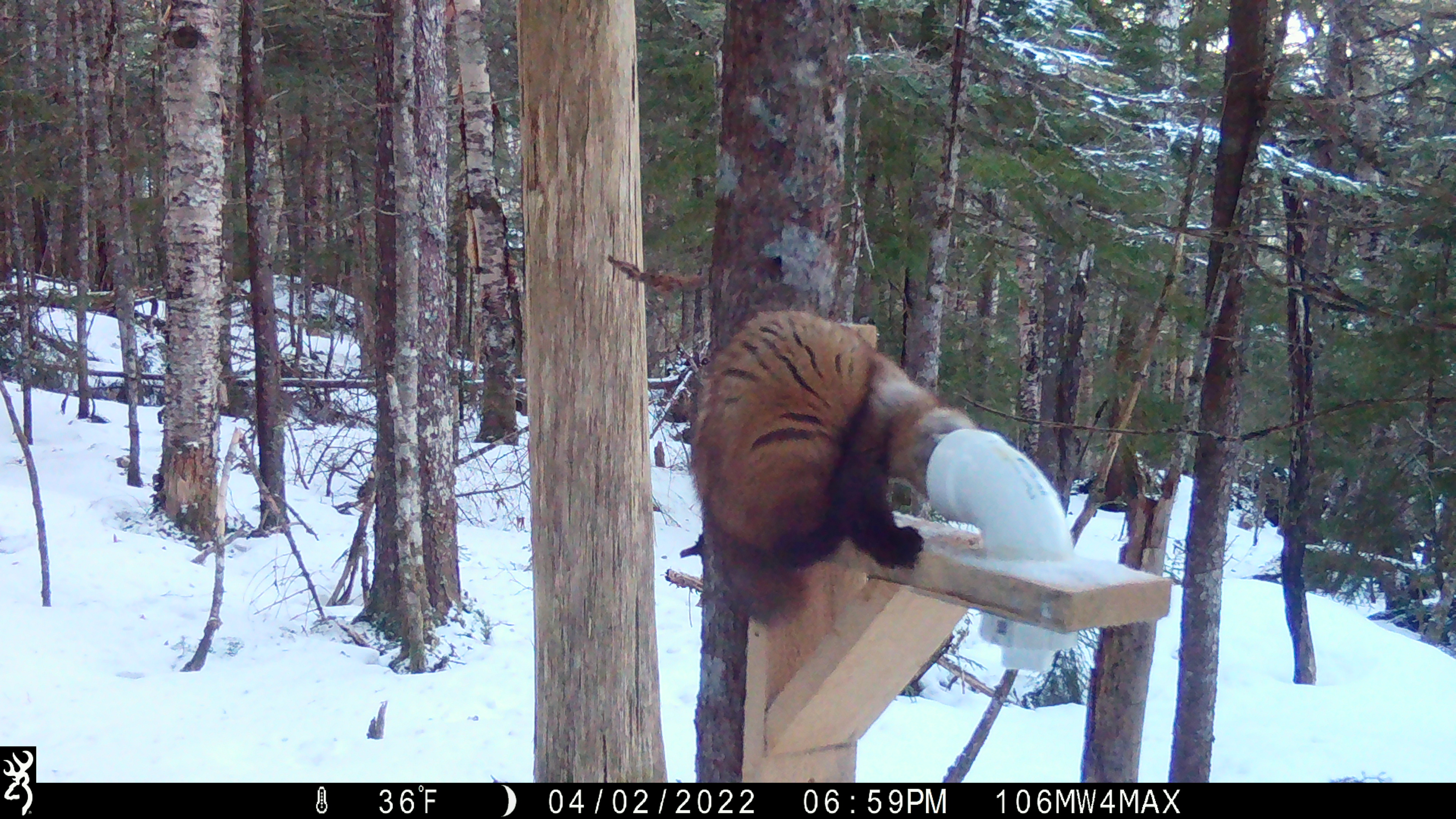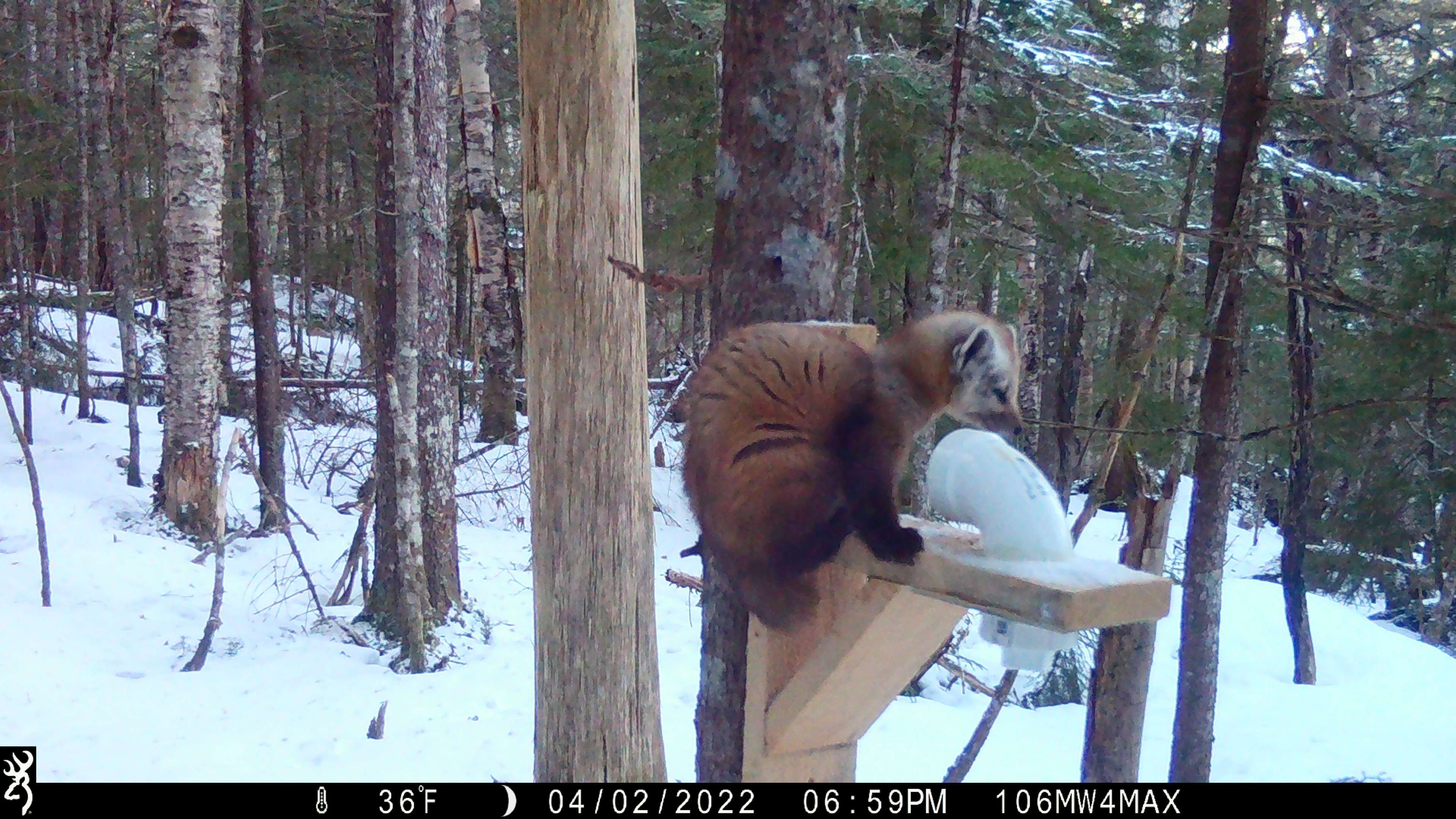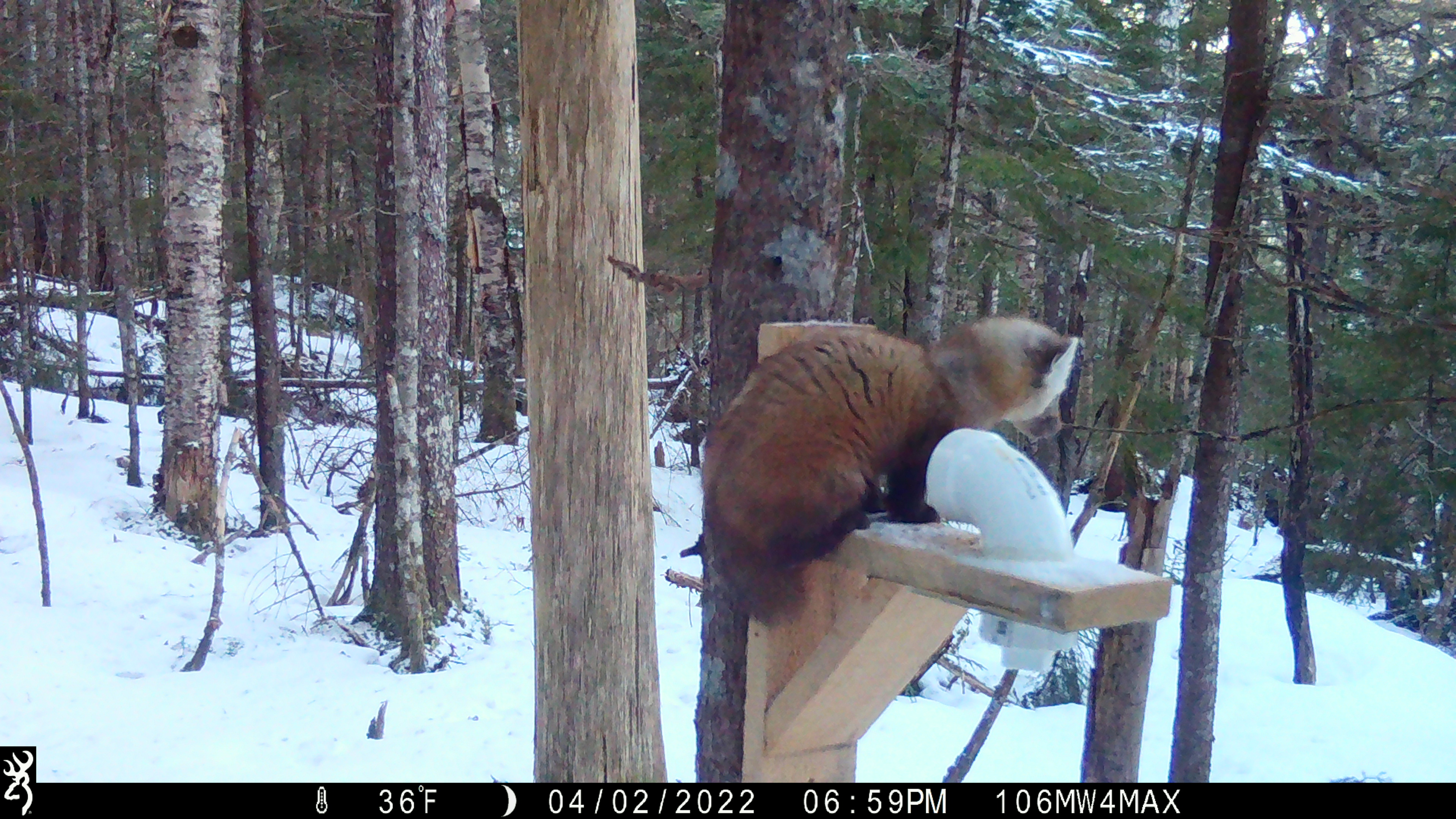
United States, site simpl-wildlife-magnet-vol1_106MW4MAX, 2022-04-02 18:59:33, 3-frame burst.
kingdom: Animalia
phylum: Chordata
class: Mammalia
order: Carnivora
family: Mustelidae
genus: Martes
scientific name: Martes americana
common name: american marten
American marten (Martes americana).